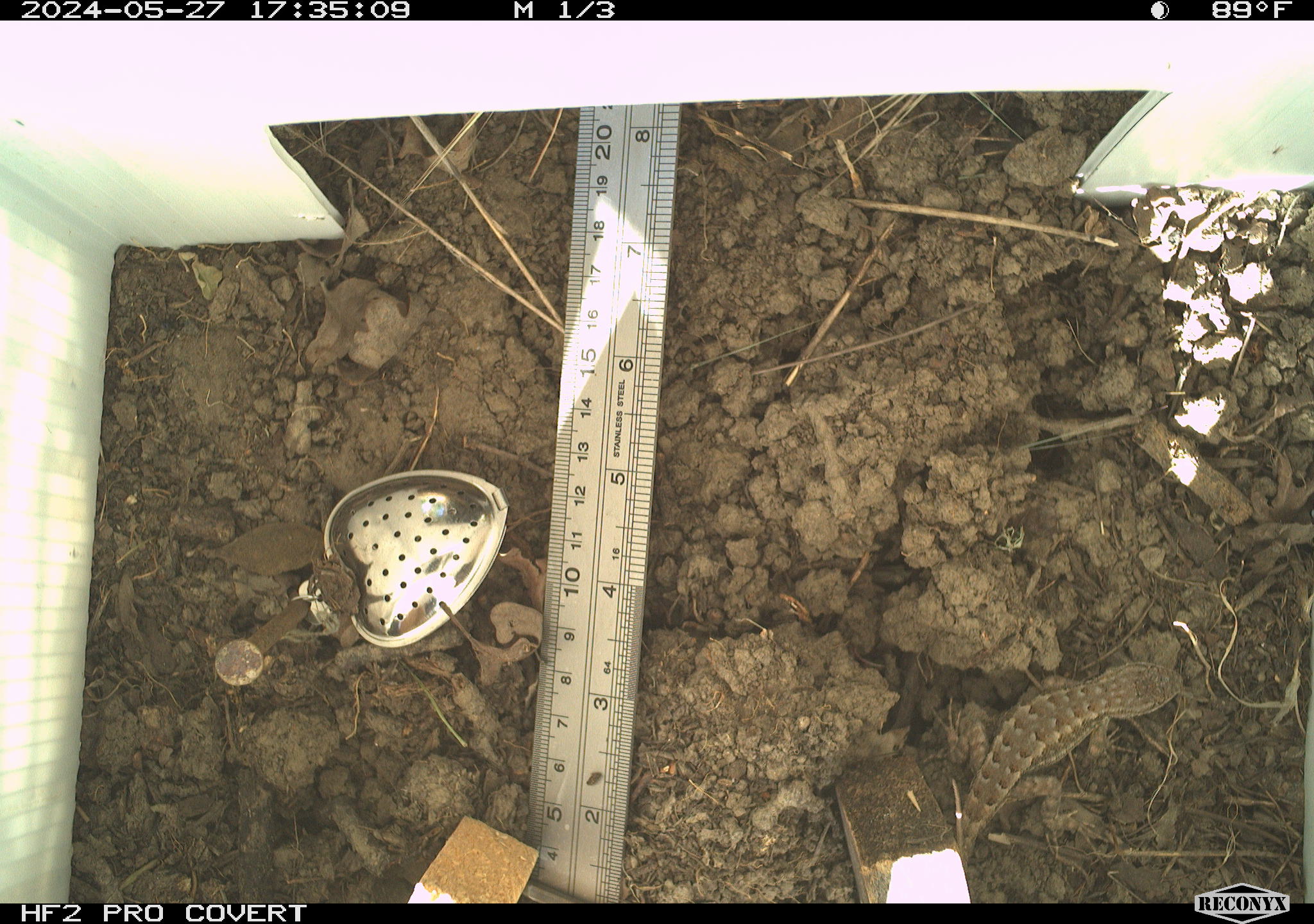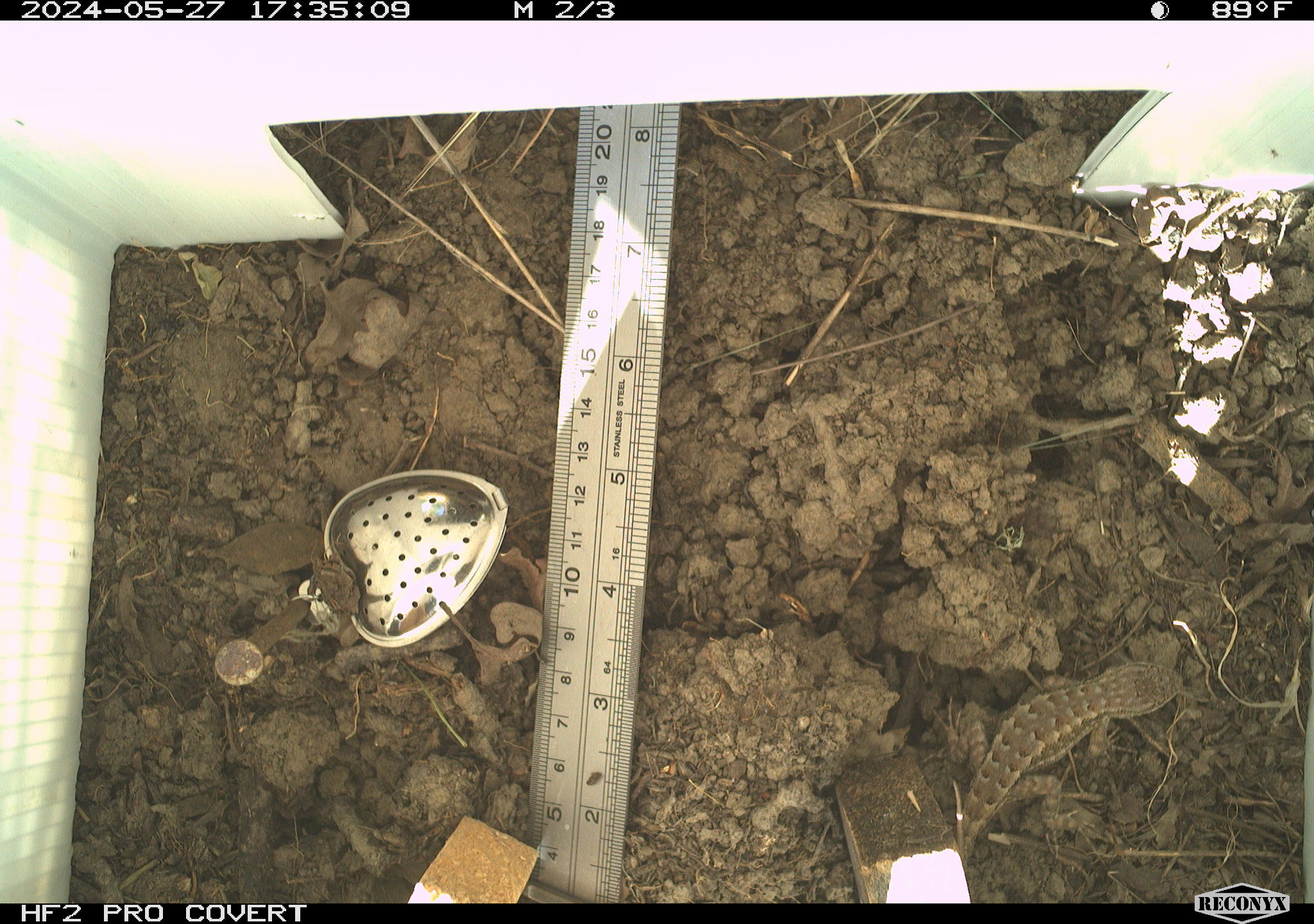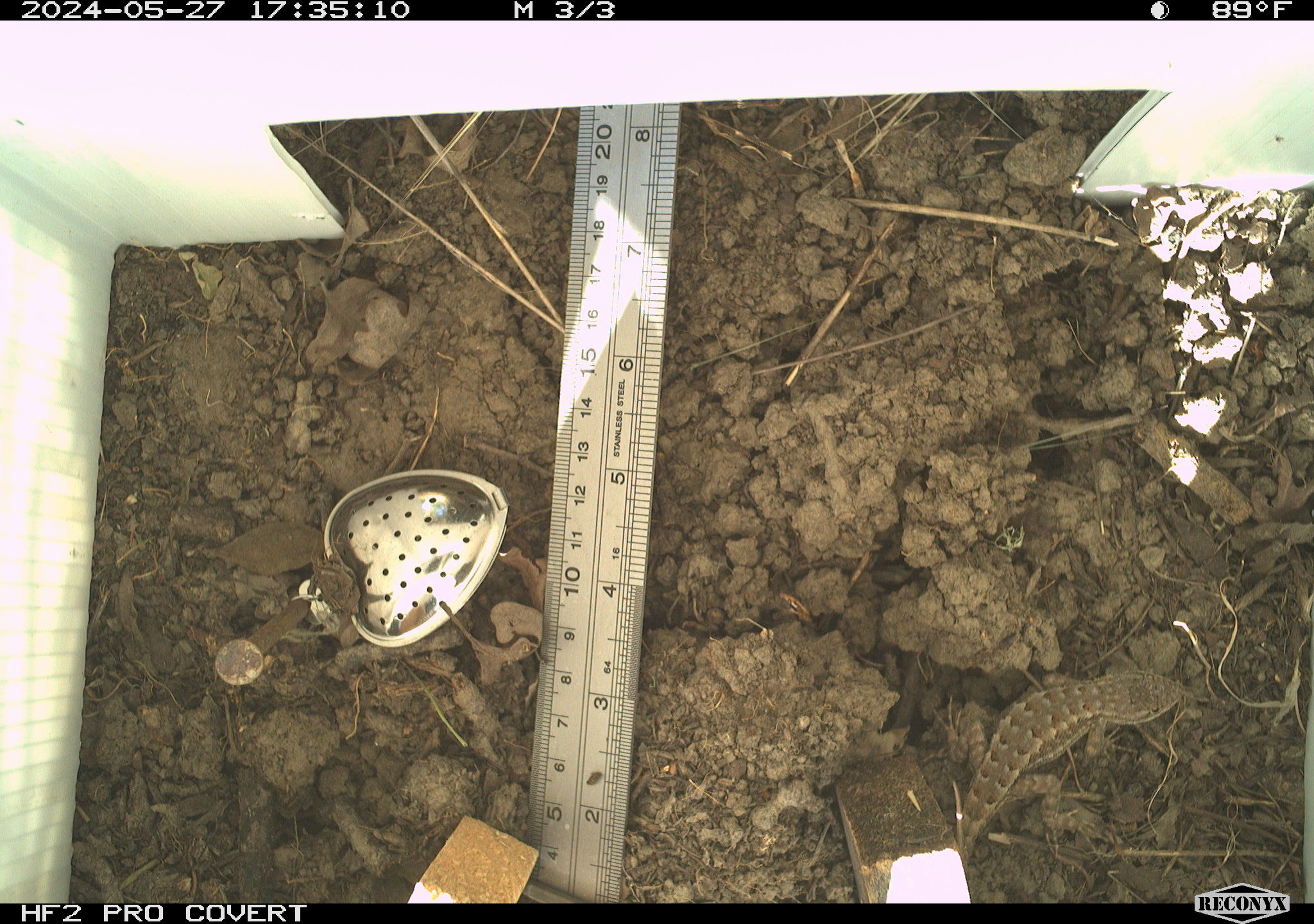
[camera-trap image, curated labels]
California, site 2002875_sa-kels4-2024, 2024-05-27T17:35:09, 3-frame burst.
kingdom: Animalia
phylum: Chordata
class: Reptilia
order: Squamata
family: Phrynosomatidae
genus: Sceloporus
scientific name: Sceloporus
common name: spiny lizards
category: sceloporus species